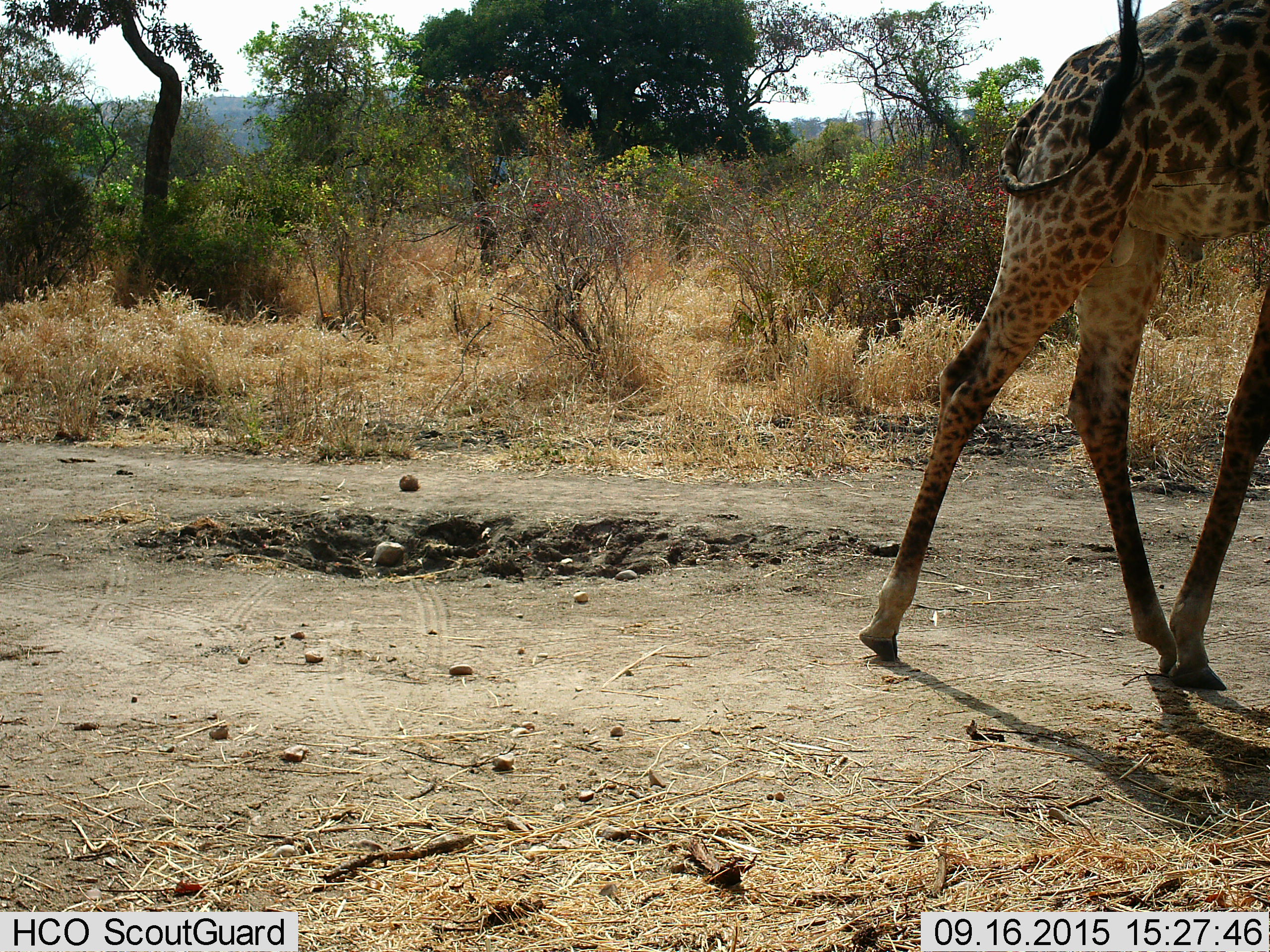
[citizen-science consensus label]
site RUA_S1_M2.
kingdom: Animalia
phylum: Chordata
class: Mammalia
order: Artiodactyla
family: Giraffidae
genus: Giraffa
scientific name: Giraffa camelopardalis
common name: giraffe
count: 1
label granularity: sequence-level